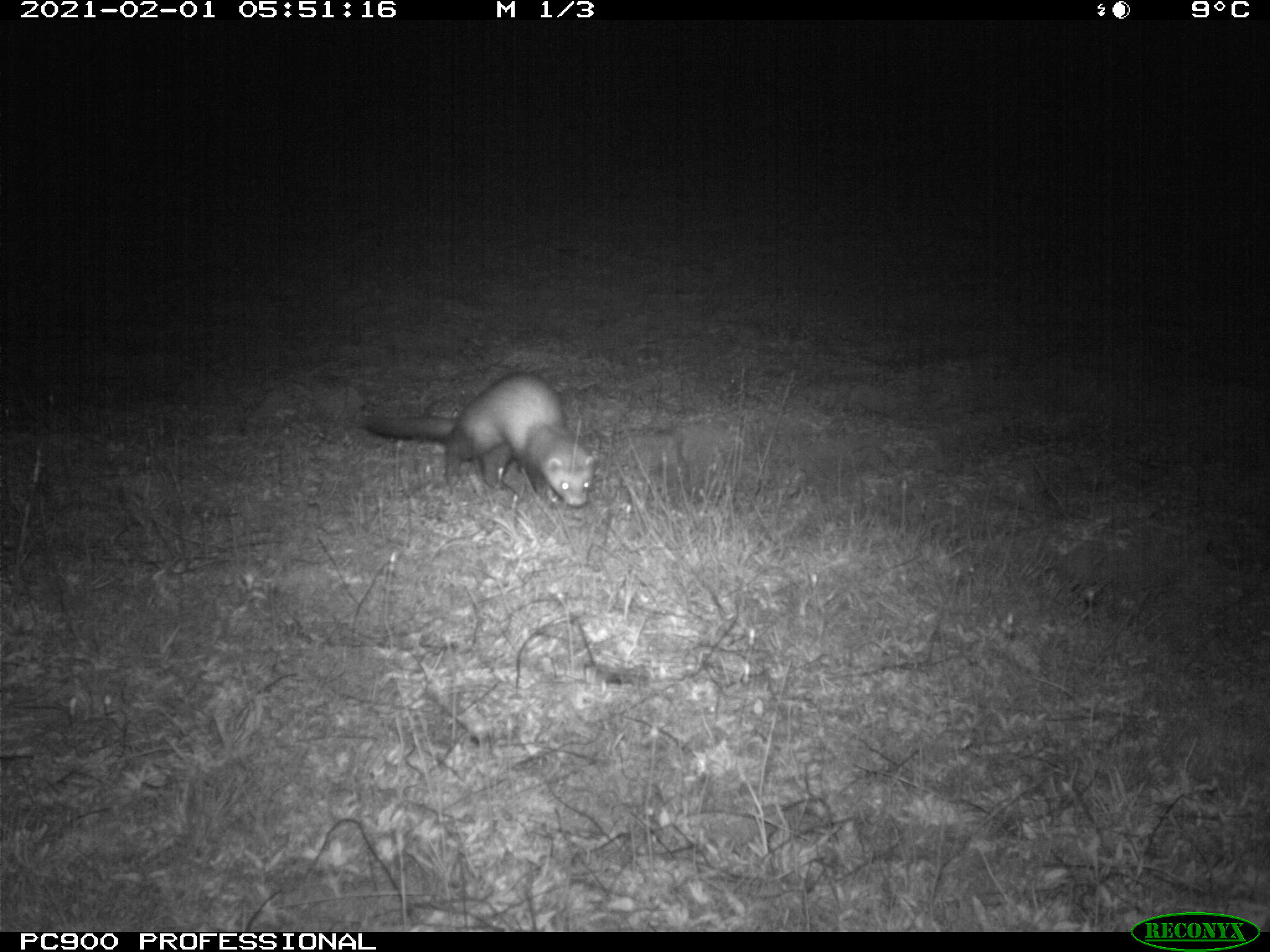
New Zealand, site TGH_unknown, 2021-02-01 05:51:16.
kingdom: Animalia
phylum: Chordata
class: Mammalia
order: Carnivora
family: Mustelidae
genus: Mustela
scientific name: Mustela furo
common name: ferret